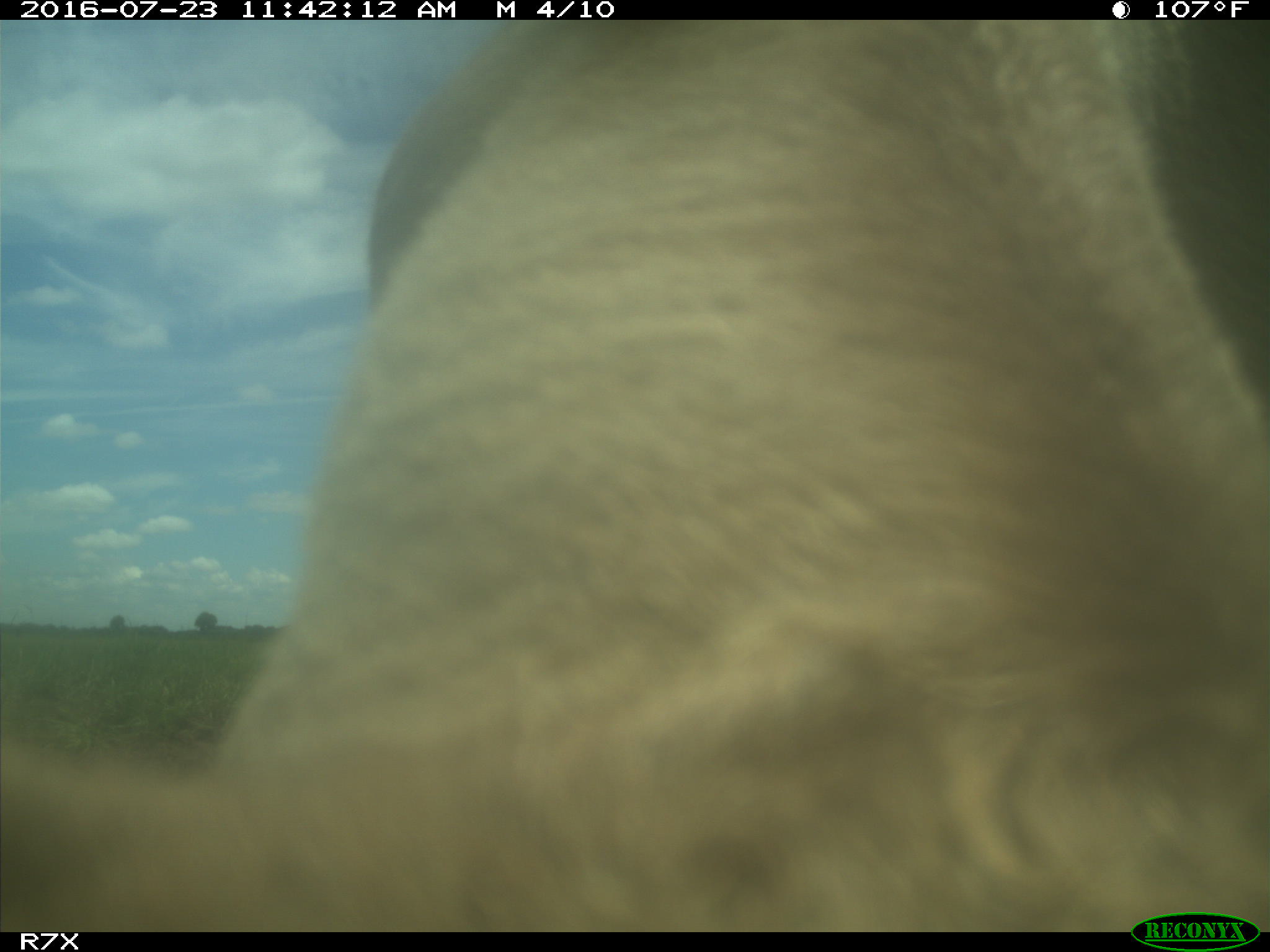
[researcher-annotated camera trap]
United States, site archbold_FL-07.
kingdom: Animalia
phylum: Chordata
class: Mammalia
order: Artiodactyla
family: Bovidae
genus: Bos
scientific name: Bos taurus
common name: domestic cow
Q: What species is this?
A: Bos taurus (domestic cow).